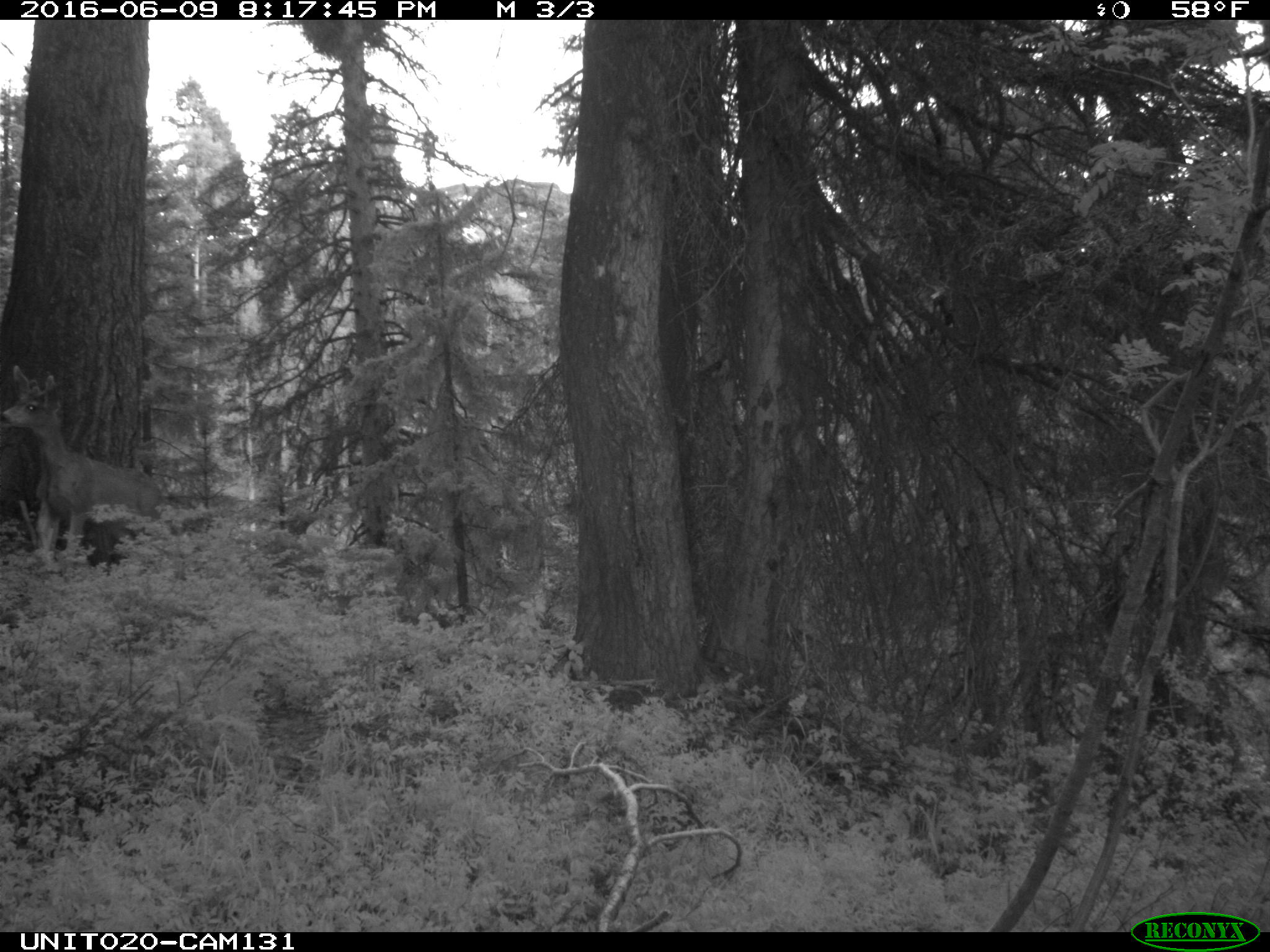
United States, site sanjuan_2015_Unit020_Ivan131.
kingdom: Animalia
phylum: Chordata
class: Mammalia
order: Artiodactyla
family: Cervidae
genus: Odocoileus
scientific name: Odocoileus hemionus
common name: mule deer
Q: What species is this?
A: Odocoileus hemionus (mule deer).